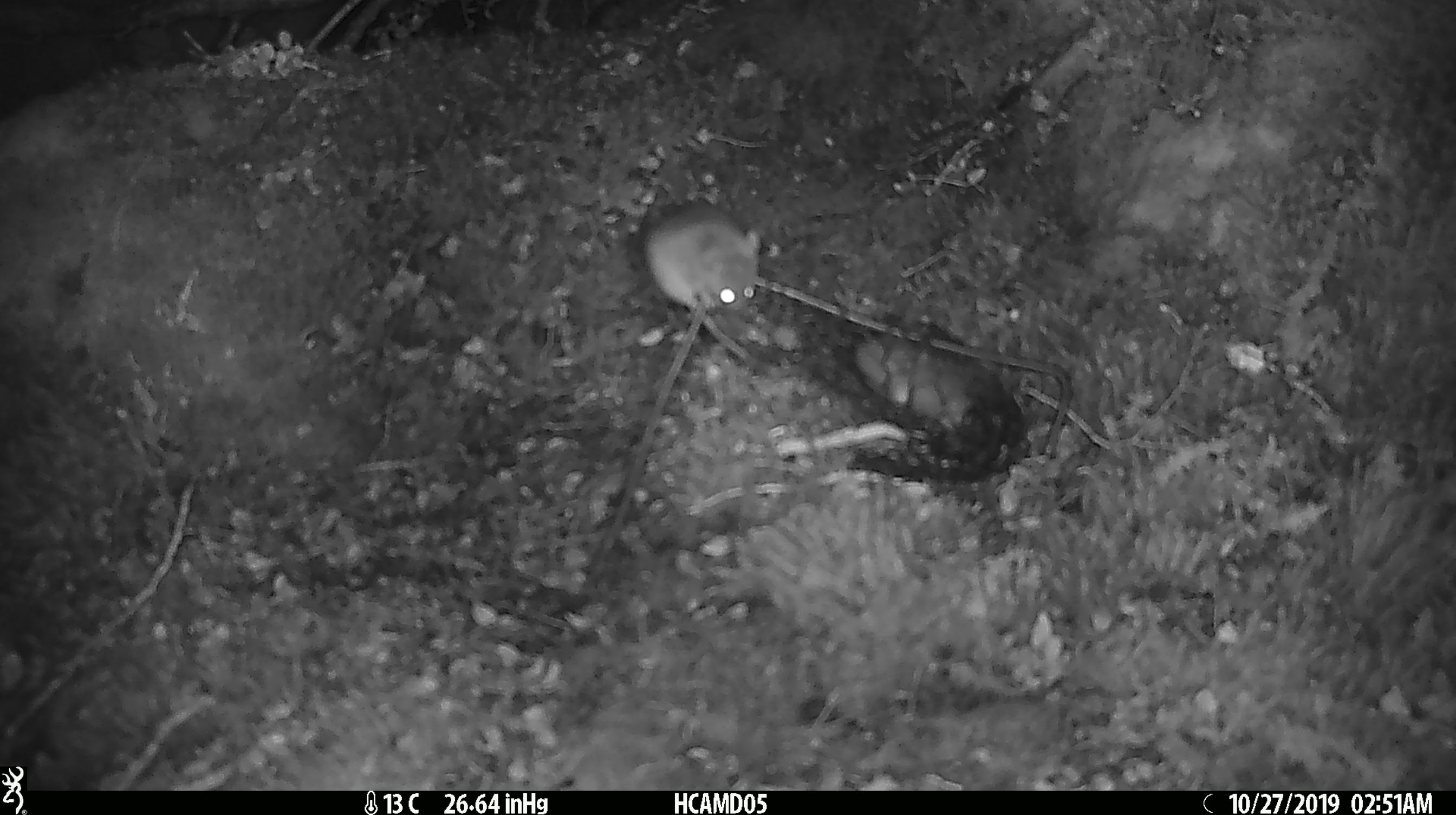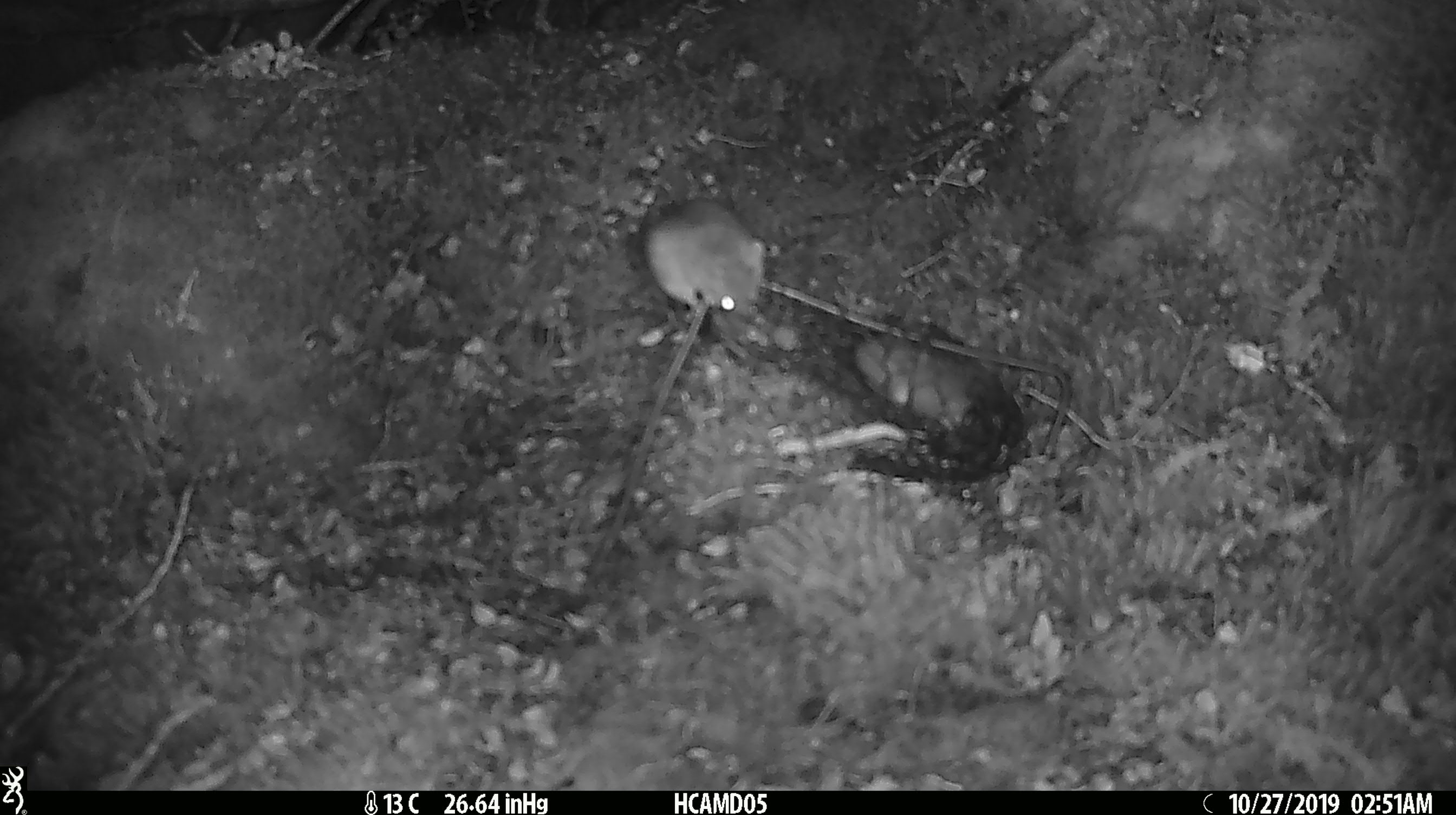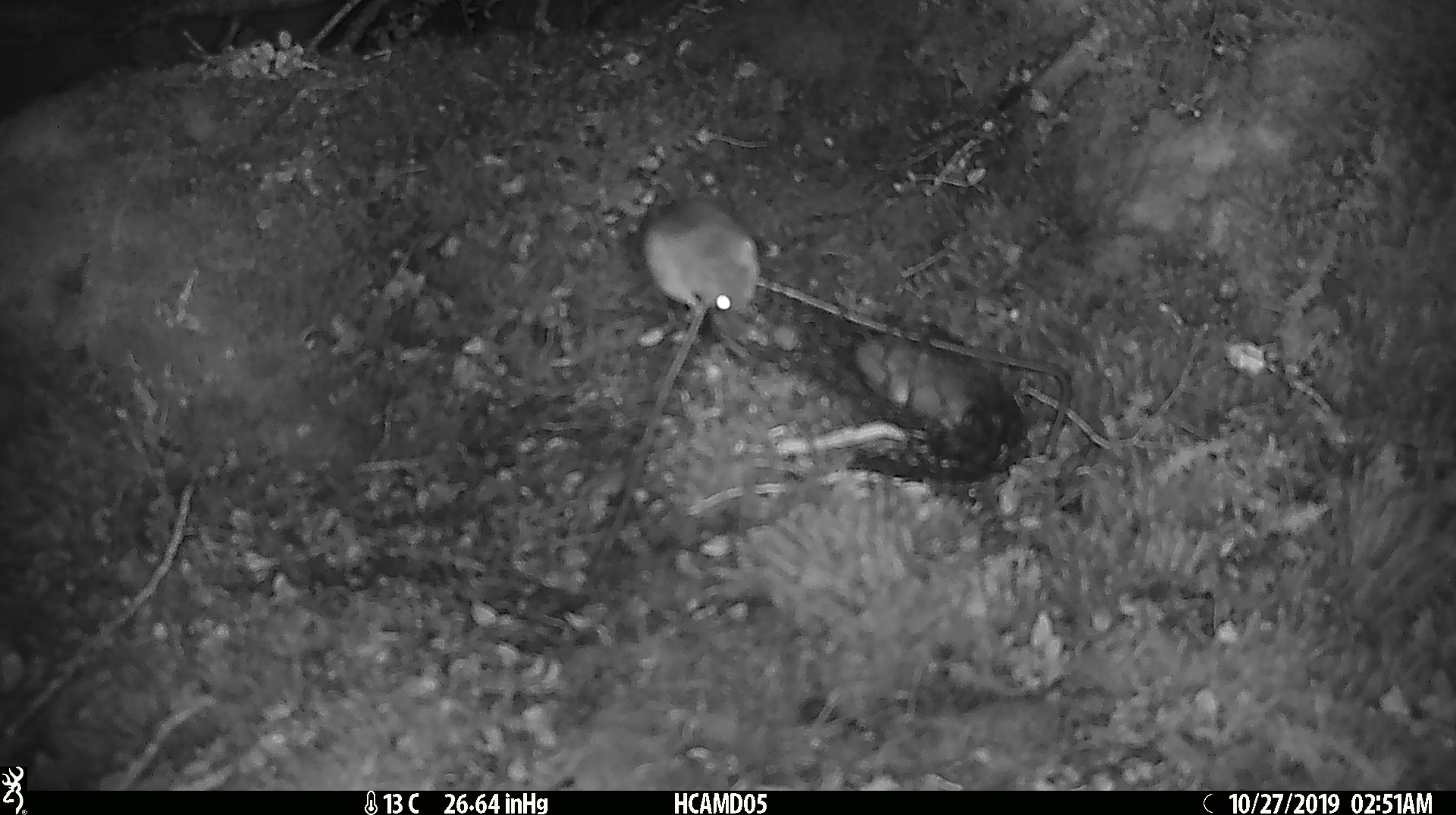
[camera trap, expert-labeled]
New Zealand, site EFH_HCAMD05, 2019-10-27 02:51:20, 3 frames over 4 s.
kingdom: Animalia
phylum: Chordata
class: Mammalia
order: Rodentia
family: Muridae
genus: Mus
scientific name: Mus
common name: mouse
Mouse (Mus).